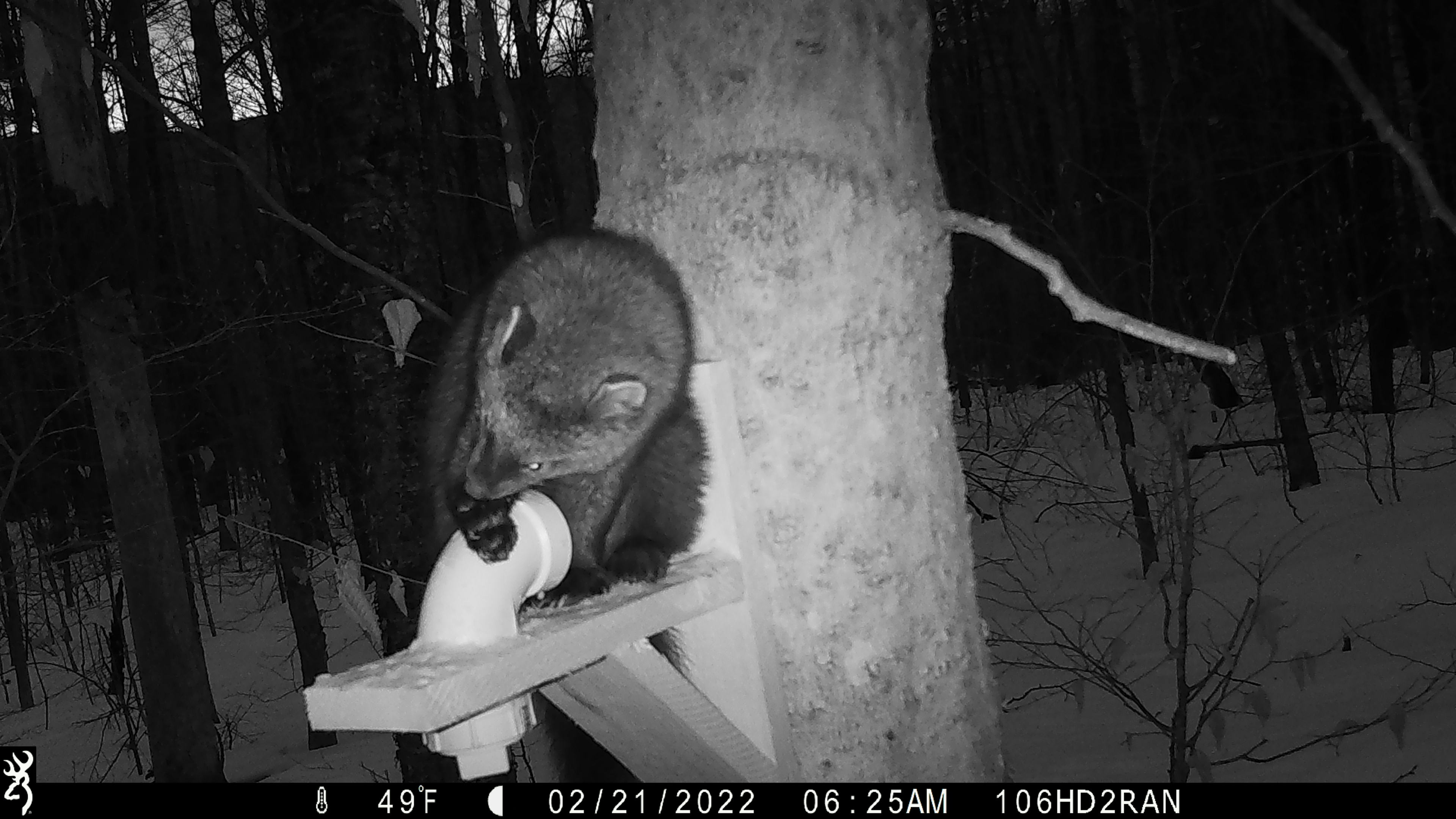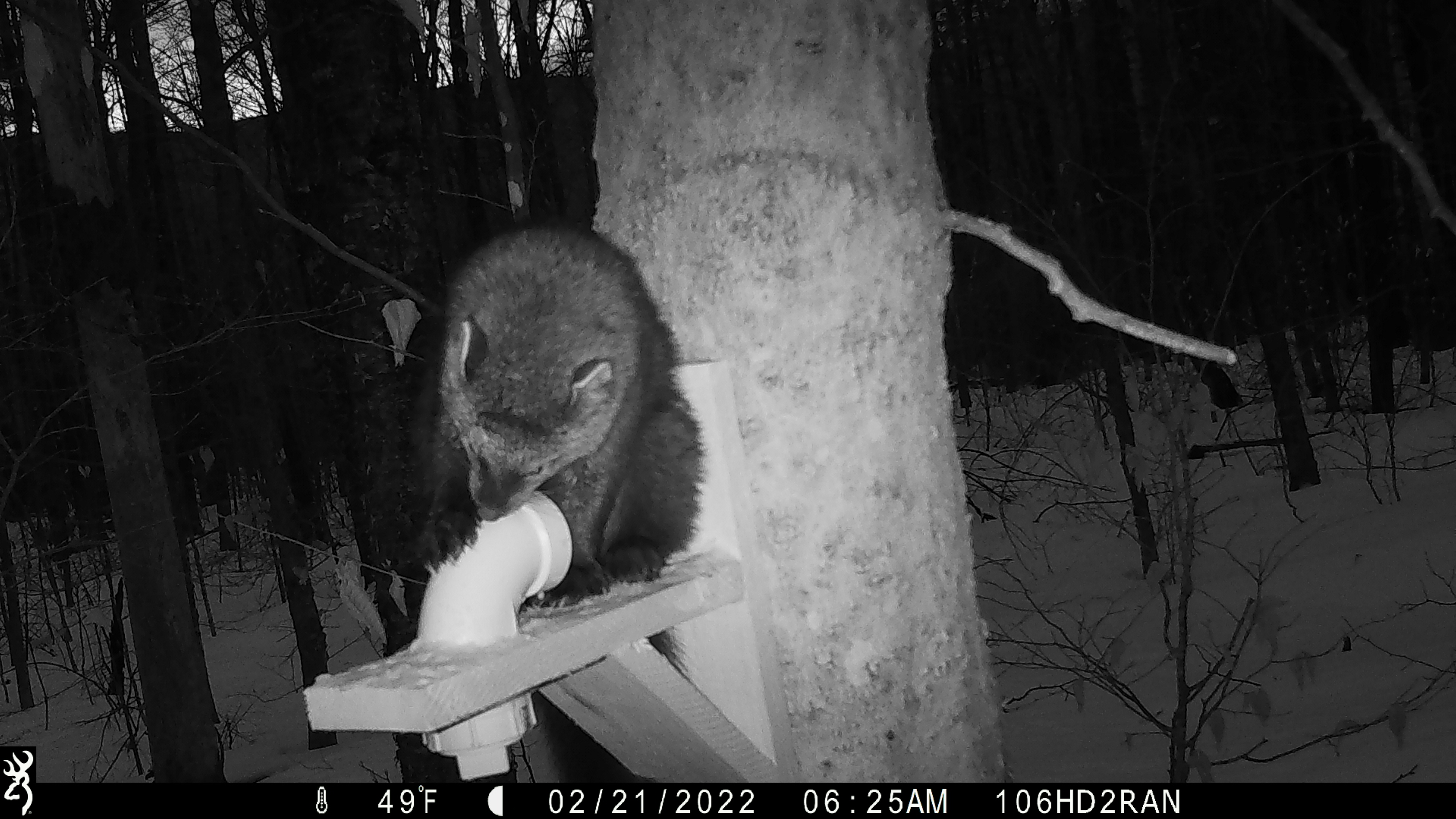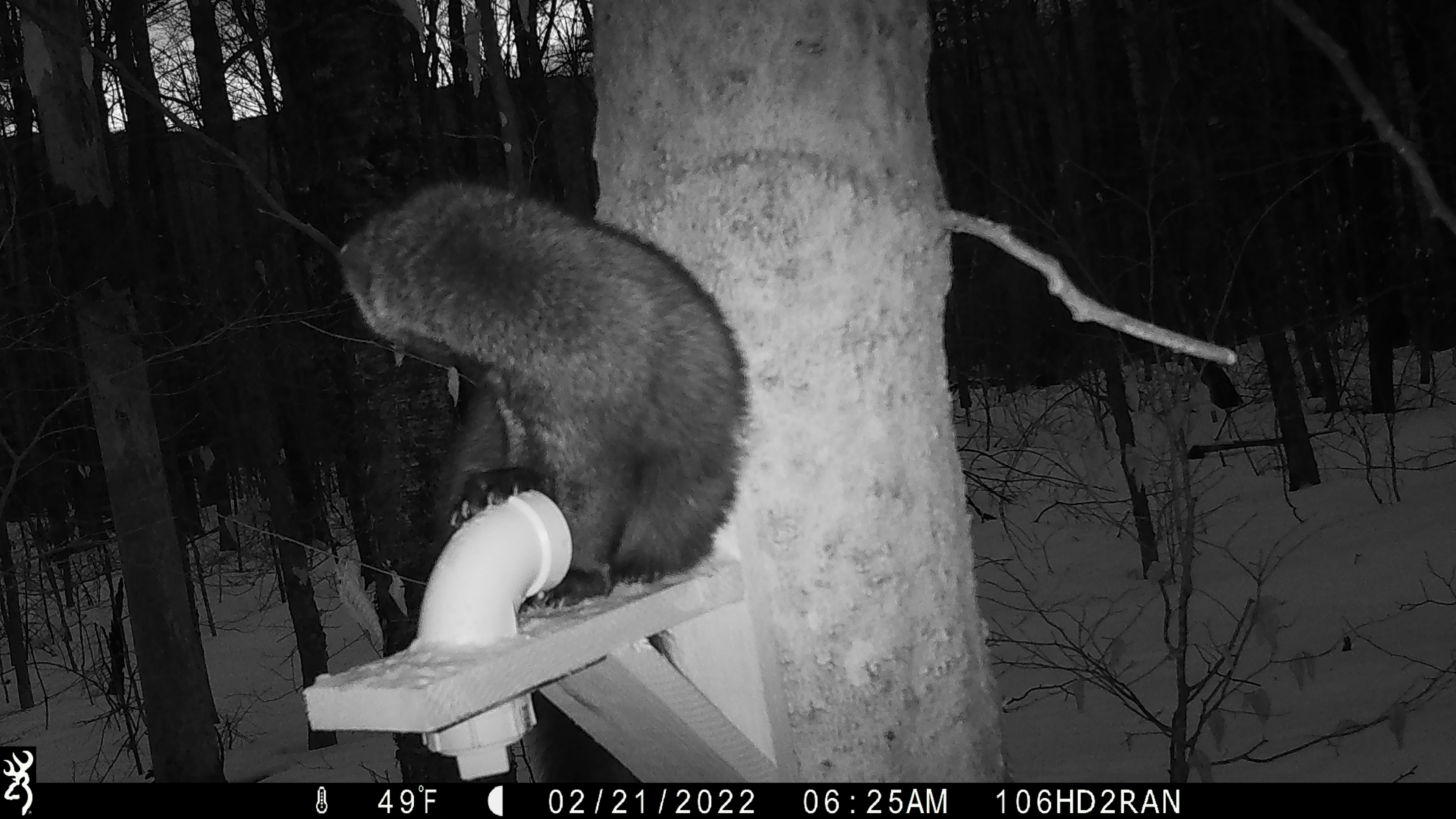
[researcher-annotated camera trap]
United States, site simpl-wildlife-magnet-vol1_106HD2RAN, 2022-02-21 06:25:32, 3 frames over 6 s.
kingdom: Animalia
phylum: Chordata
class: Mammalia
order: Carnivora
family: Mustelidae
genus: Pekania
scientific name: Pekania pennanti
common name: fisher